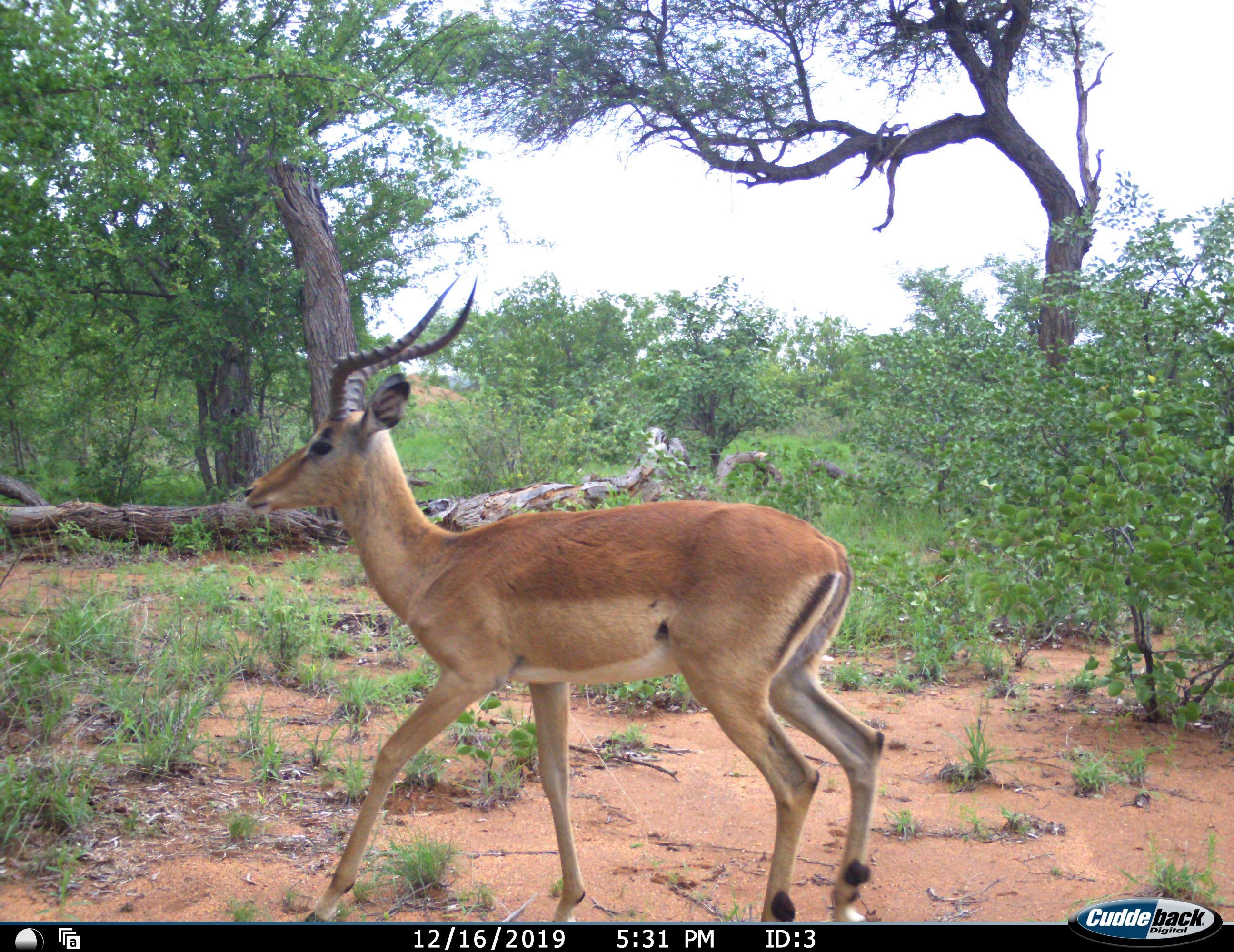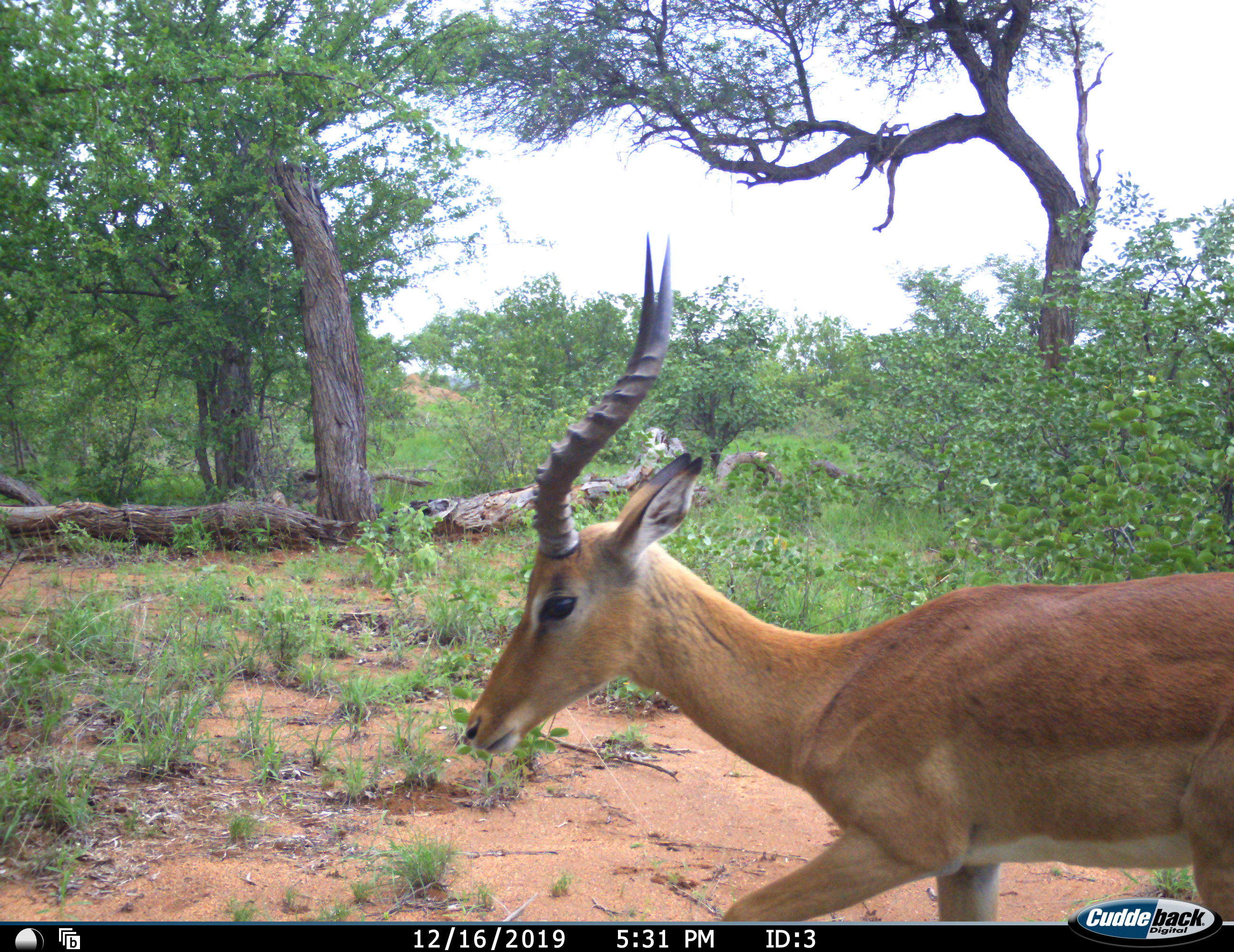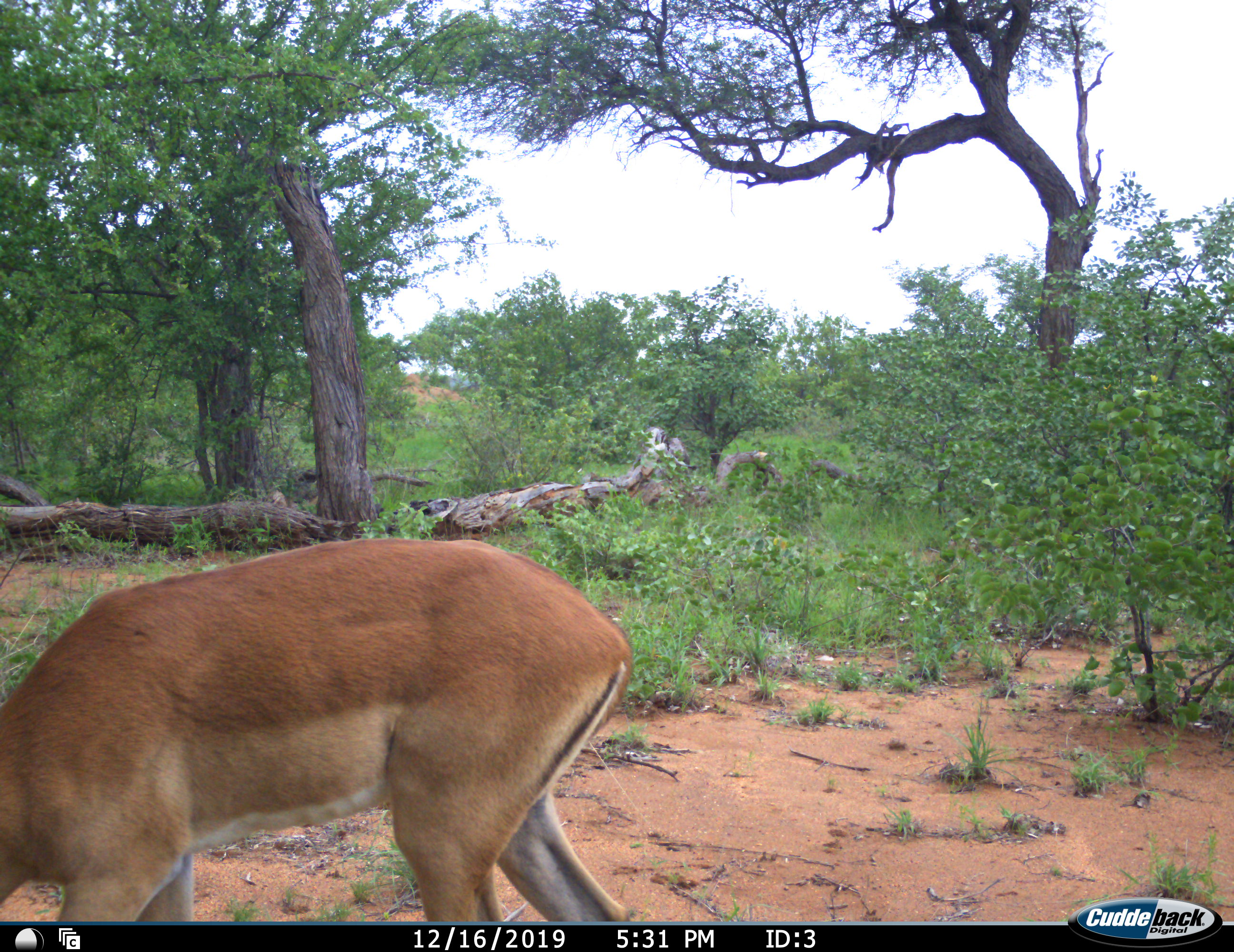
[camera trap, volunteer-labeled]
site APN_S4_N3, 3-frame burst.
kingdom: Animalia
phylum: Chordata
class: Mammalia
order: Artiodactyla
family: Bovidae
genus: Aepyceros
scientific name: Aepyceros melampus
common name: impala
Impala (Aepyceros melampus), count 1. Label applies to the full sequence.